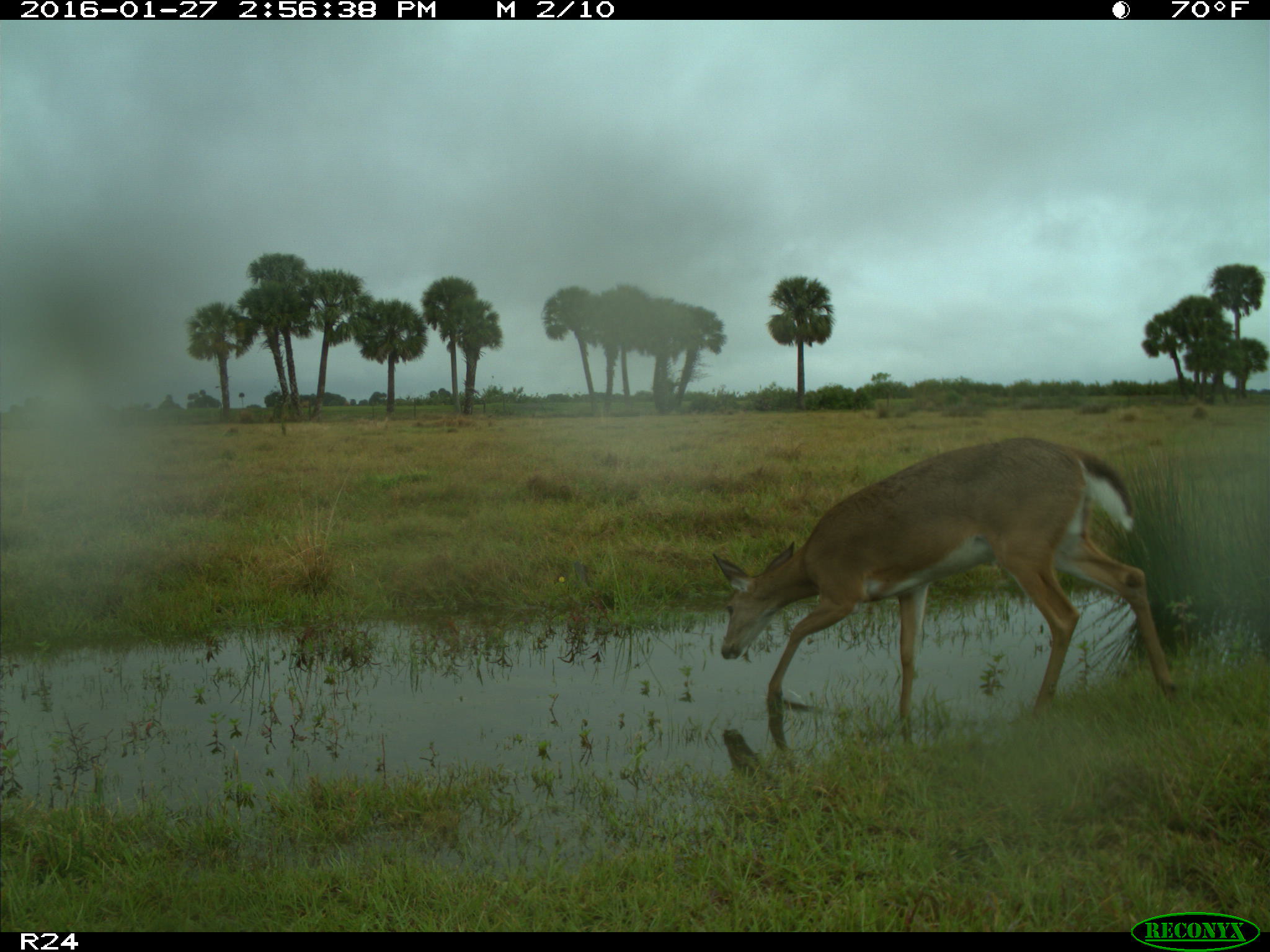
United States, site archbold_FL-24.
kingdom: Animalia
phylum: Chordata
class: Mammalia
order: Artiodactyla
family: Cervidae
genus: Odocoileus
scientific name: Odocoileus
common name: deer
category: unidentified deer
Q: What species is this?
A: Unidentified deer (deer) (Odocoileus).